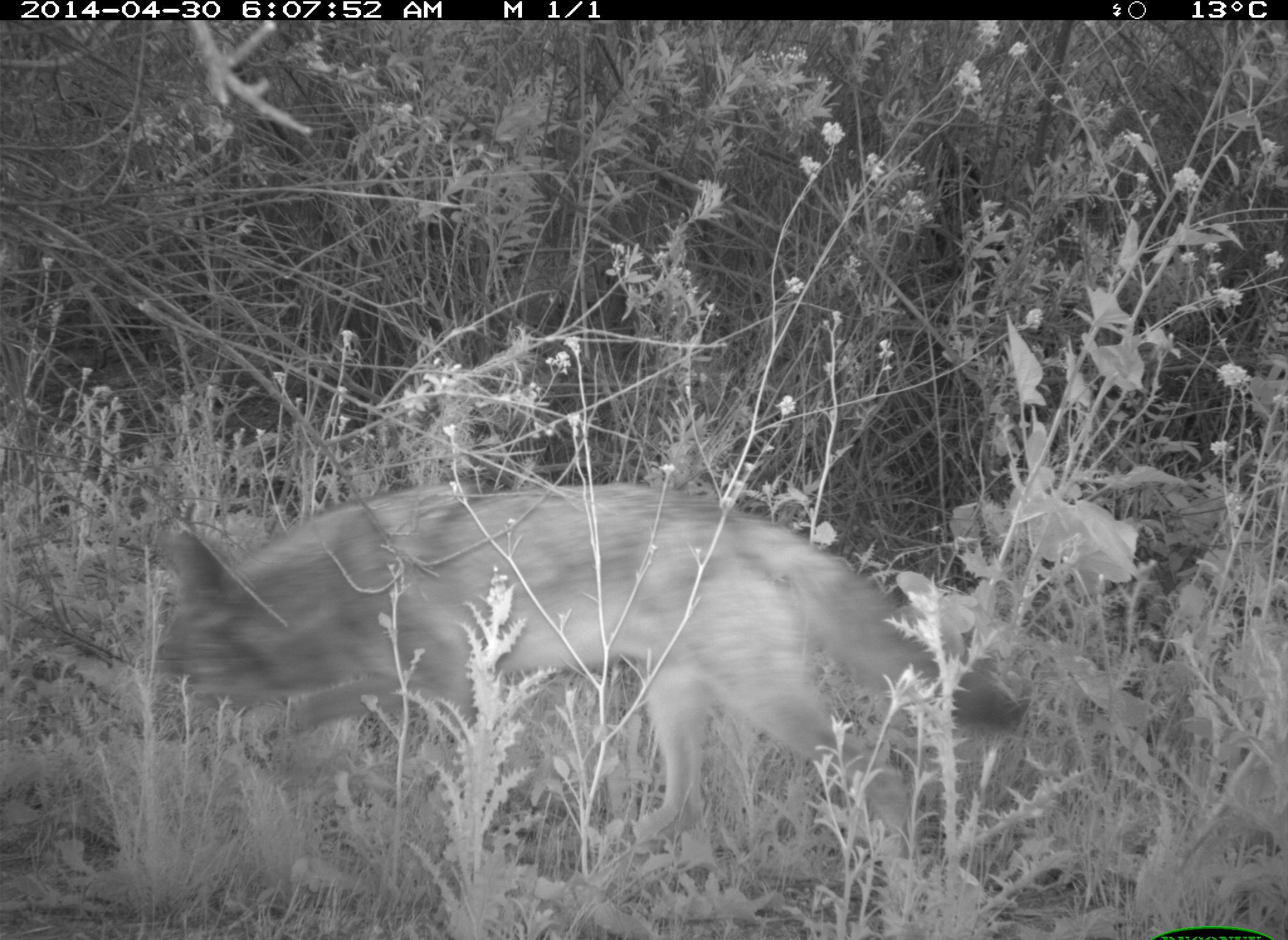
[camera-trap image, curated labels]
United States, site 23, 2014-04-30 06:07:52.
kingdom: Animalia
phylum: Chordata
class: Mammalia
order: Carnivora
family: Canidae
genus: Canis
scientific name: Canis latrans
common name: coyote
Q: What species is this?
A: Coyote (Canis latrans).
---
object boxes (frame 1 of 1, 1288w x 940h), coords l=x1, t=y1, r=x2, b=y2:
coyote: l=151, t=484, r=1022, b=872